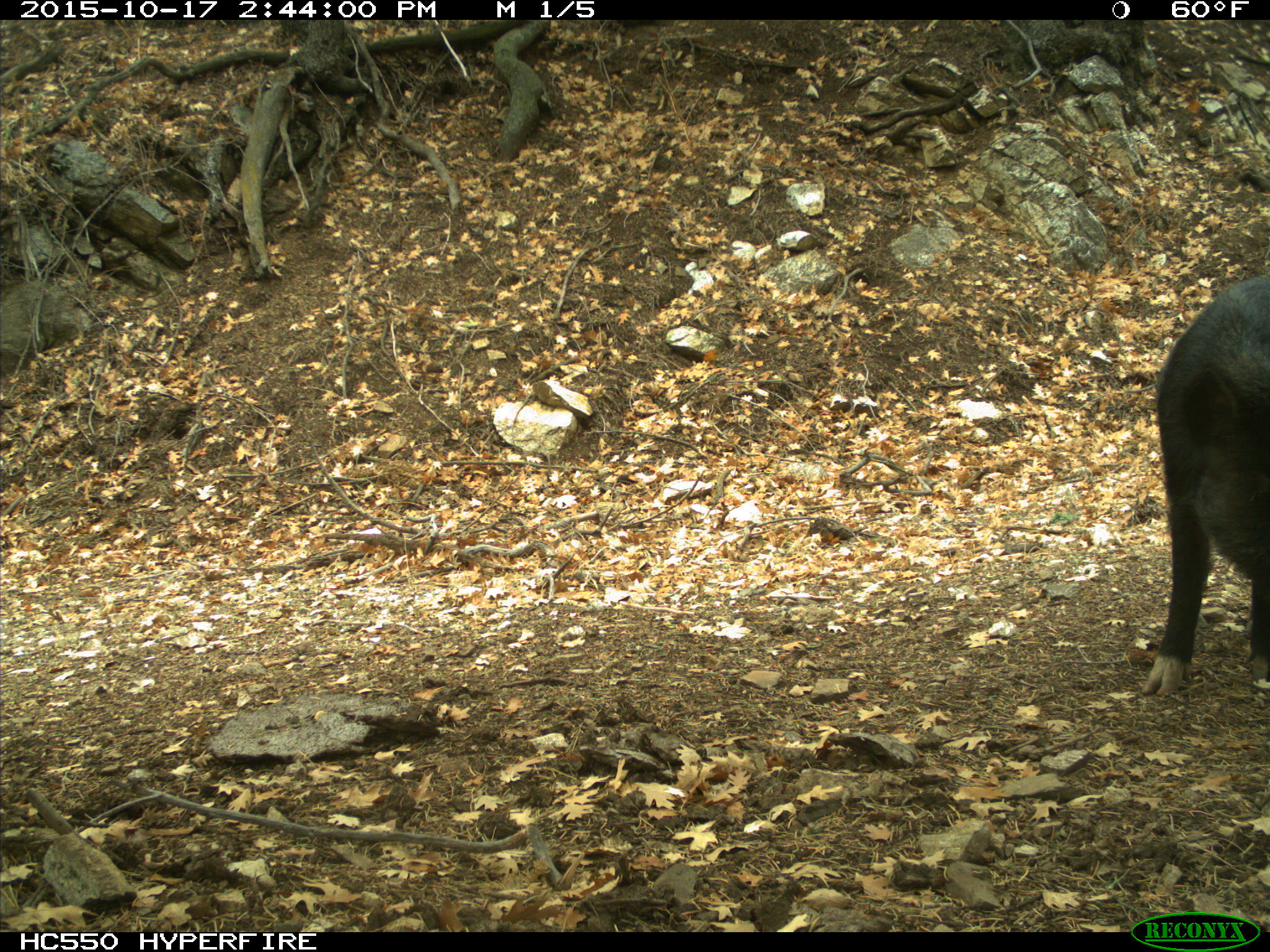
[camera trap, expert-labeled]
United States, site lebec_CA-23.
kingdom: Animalia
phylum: Chordata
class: Mammalia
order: Artiodactyla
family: Suidae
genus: Sus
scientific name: Sus scrofa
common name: wild boar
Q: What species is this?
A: Sus scrofa (wild boar).